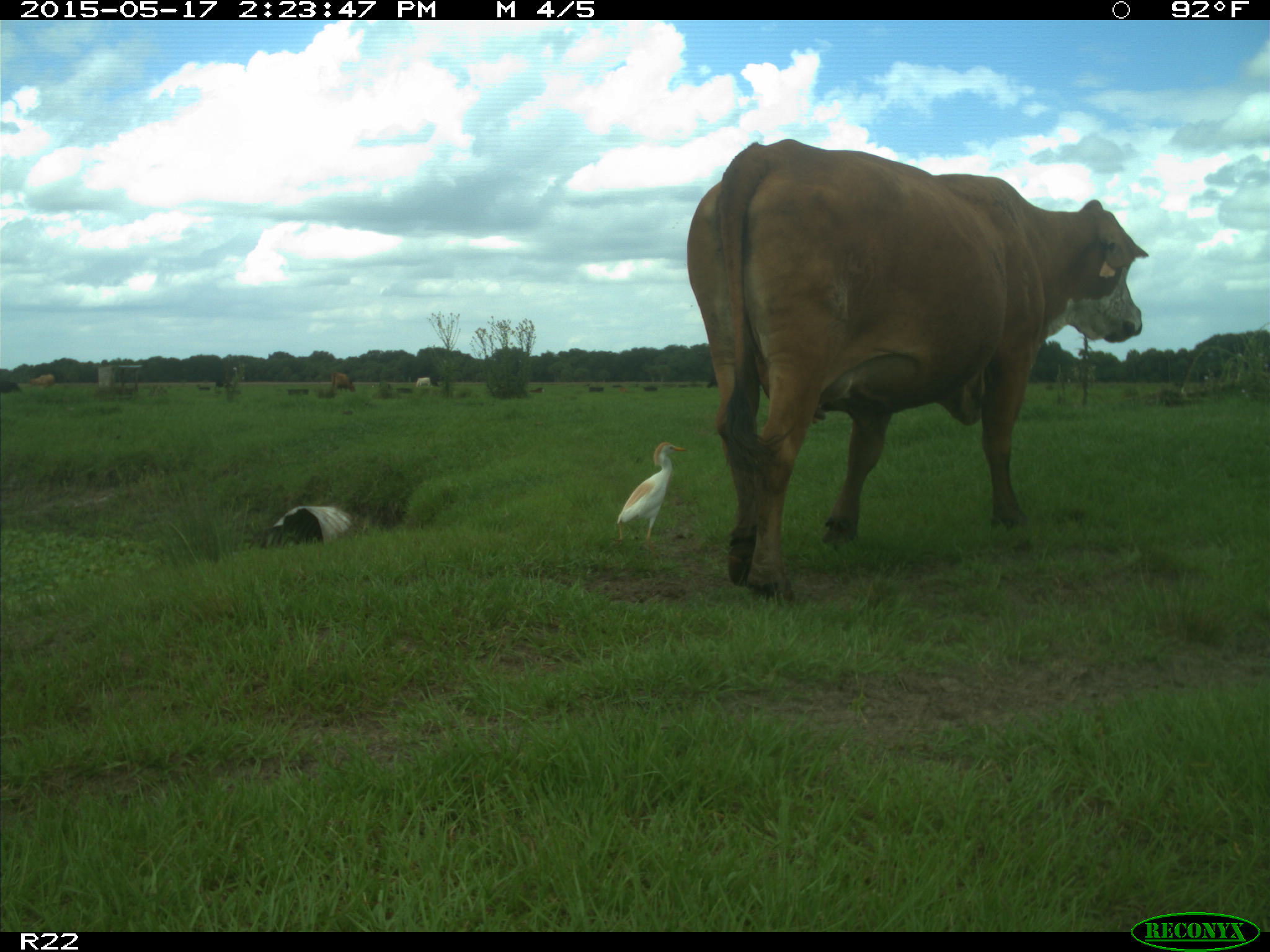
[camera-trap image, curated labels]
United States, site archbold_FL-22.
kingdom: Animalia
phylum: Chordata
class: Mammalia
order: Artiodactyla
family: Bovidae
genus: Bos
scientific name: Bos taurus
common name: domestic cow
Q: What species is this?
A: Bos taurus (domestic cow).